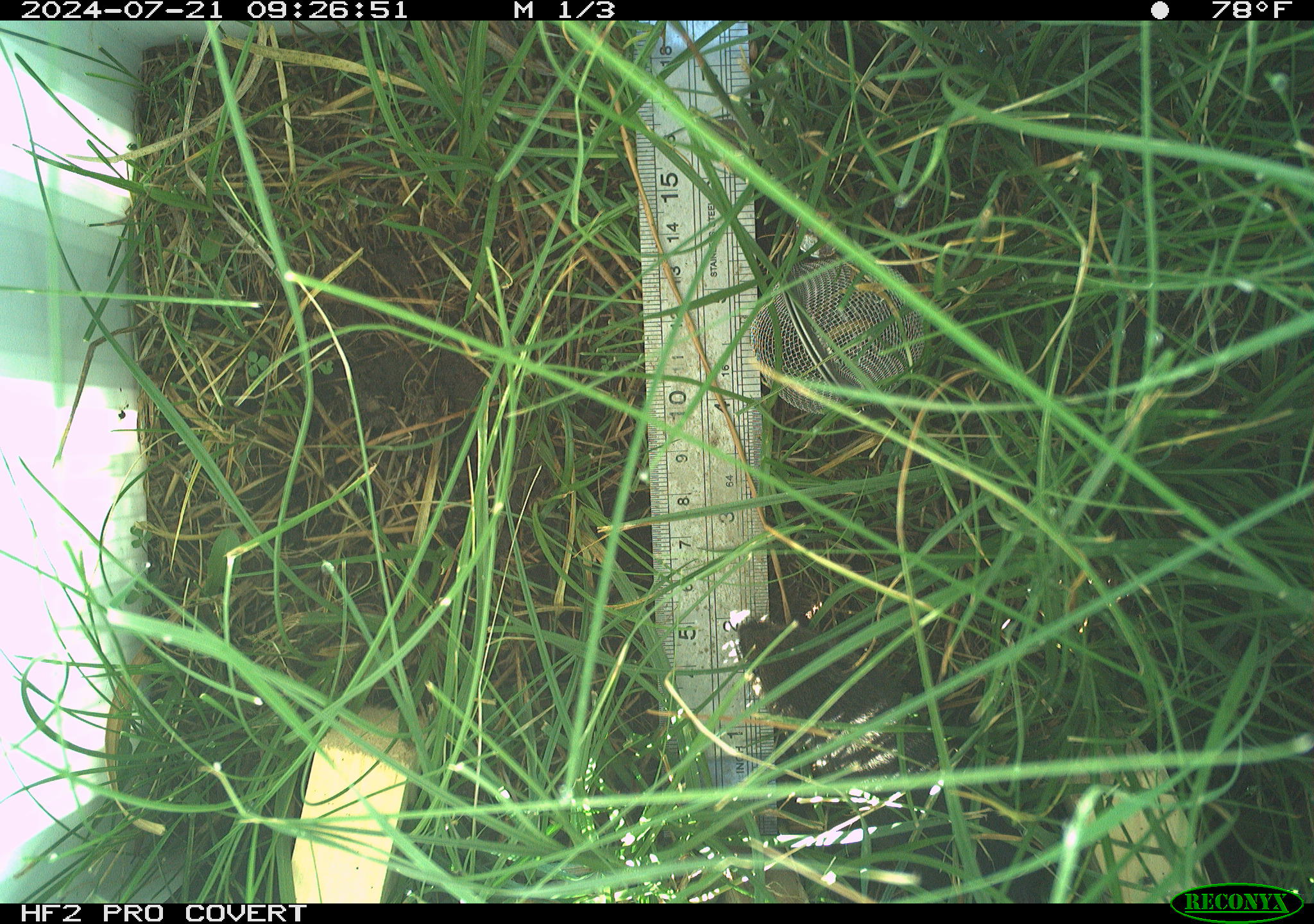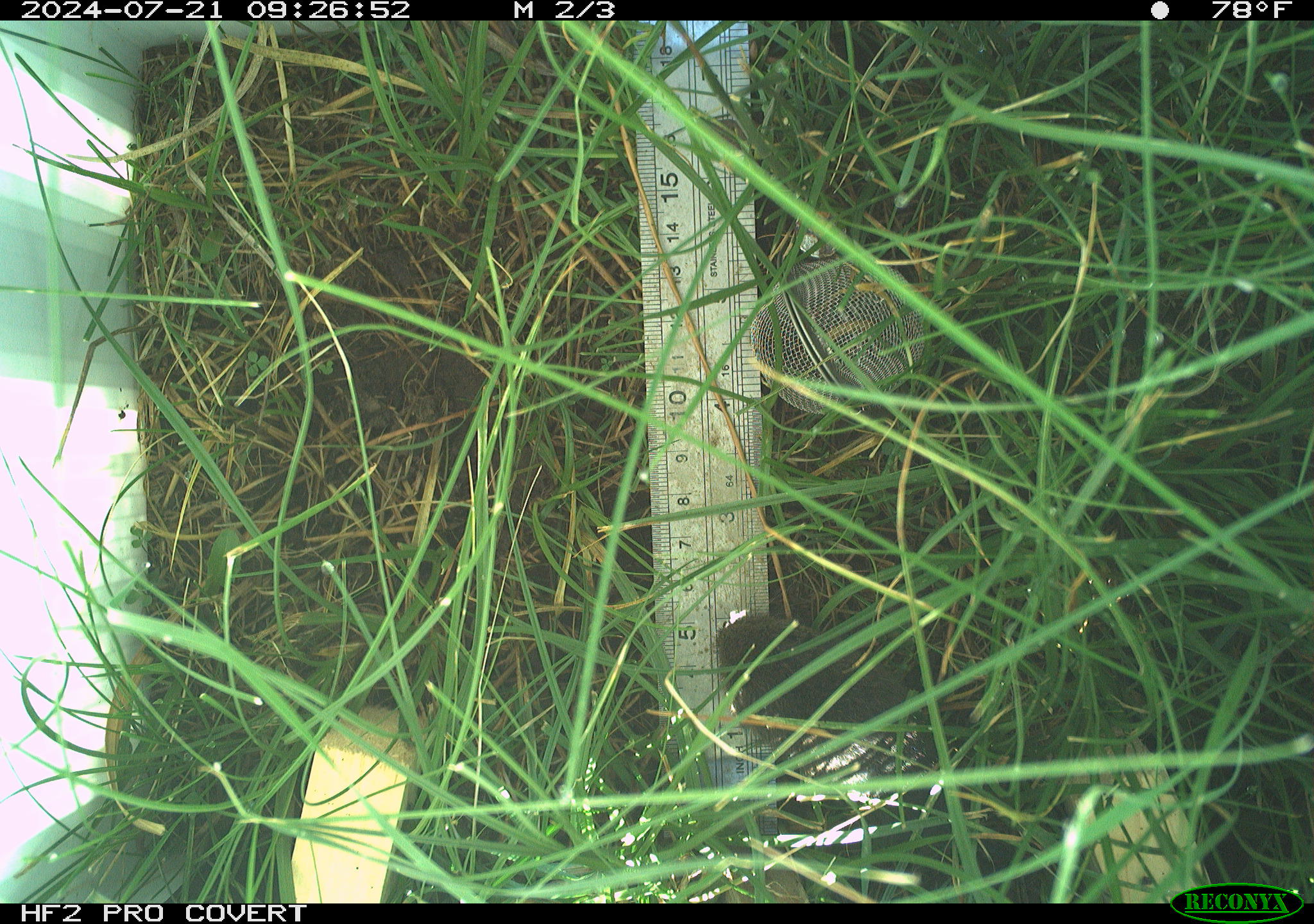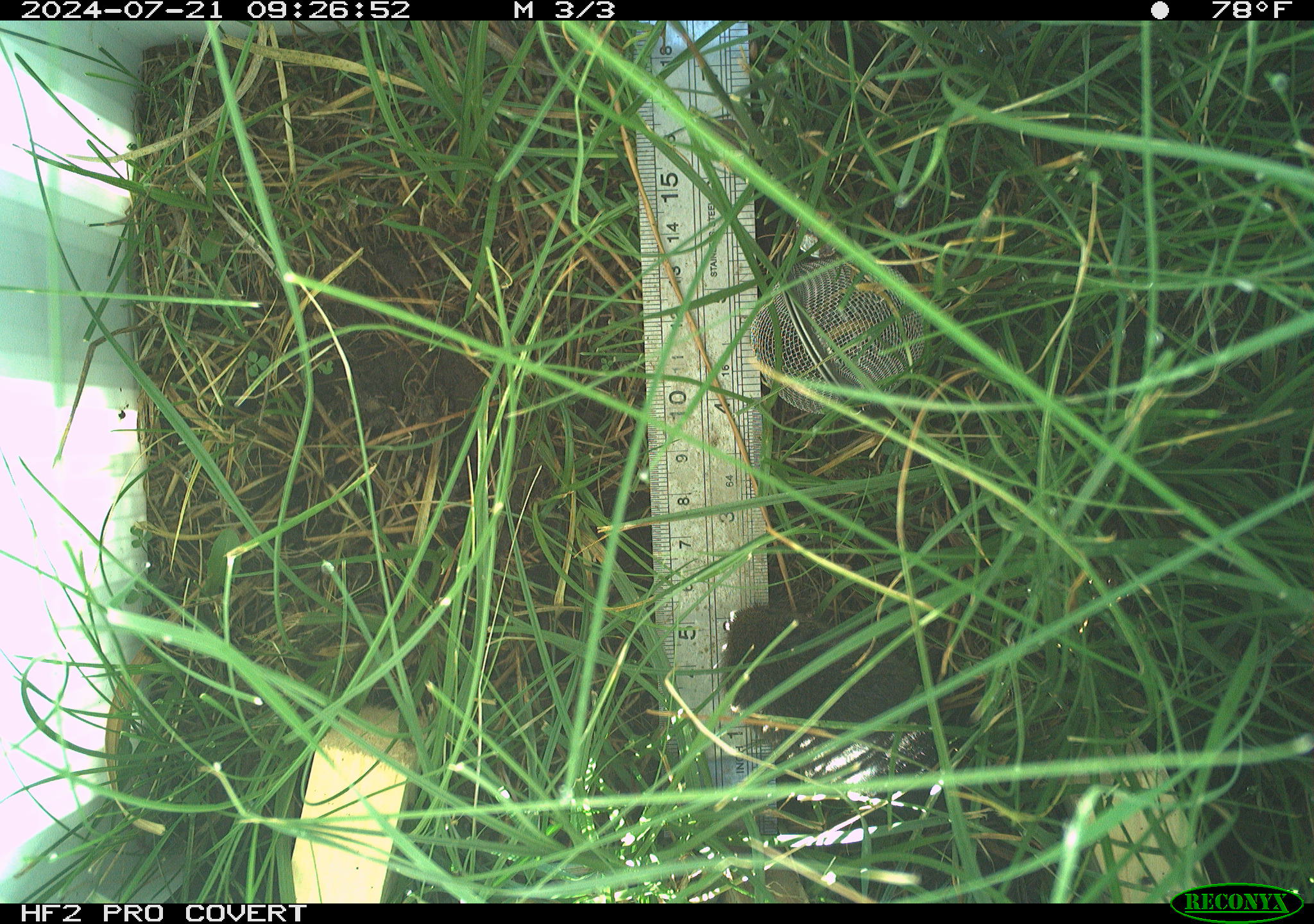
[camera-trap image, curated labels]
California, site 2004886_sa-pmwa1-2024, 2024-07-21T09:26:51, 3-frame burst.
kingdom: Animalia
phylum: Chordata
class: Mammalia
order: Rodentia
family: Cricetidae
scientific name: Arvicolinae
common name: voles, lemmings, and muskrats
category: arvicolinae subfamily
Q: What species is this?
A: Arvicolinae subfamily (voles, lemmings, and muskrats) (Arvicolinae).